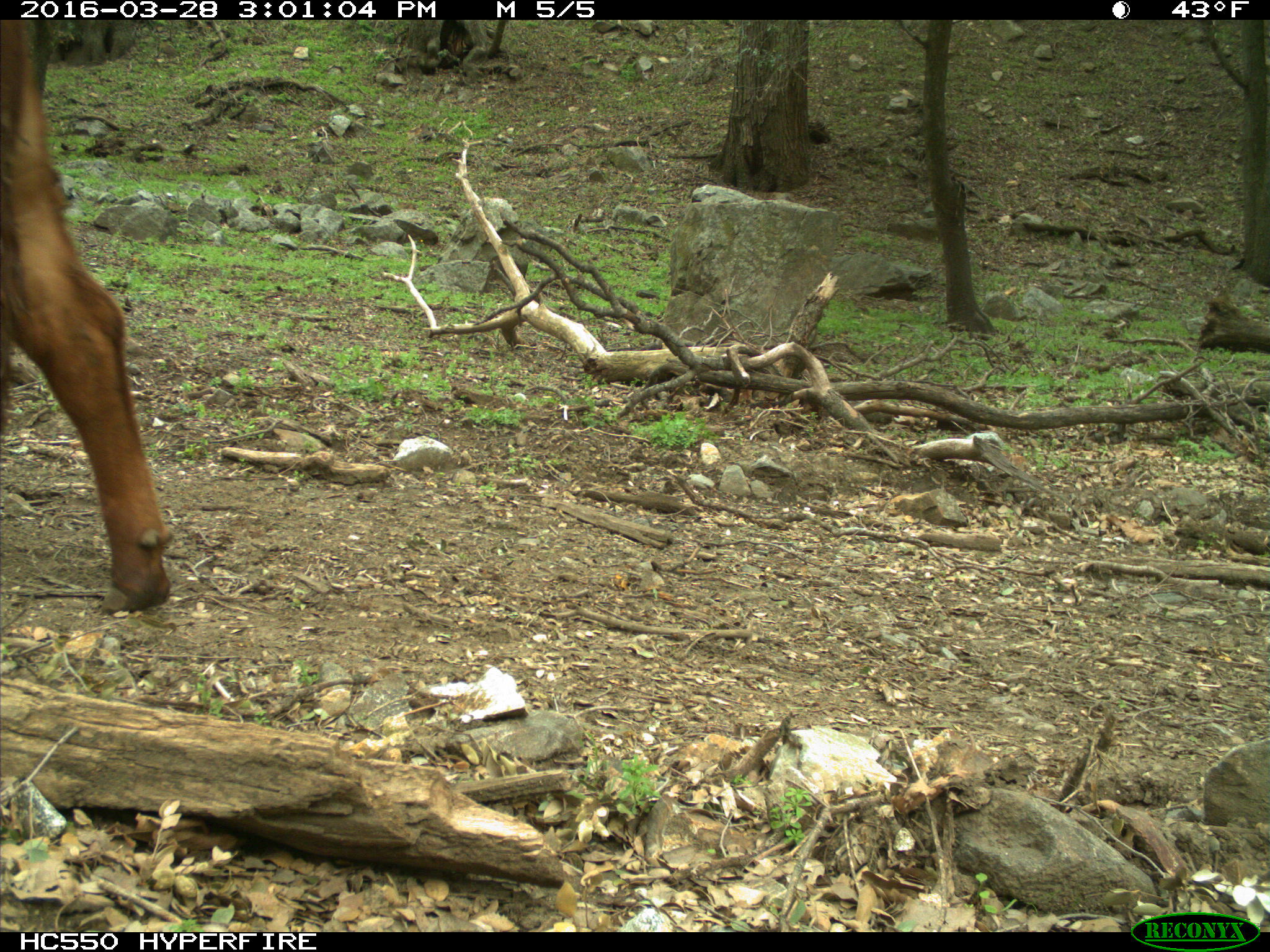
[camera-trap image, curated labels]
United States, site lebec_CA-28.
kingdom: Animalia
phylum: Chordata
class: Mammalia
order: Artiodactyla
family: Bovidae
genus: Bos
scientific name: Bos taurus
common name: domestic cow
Bos taurus (domestic cow).